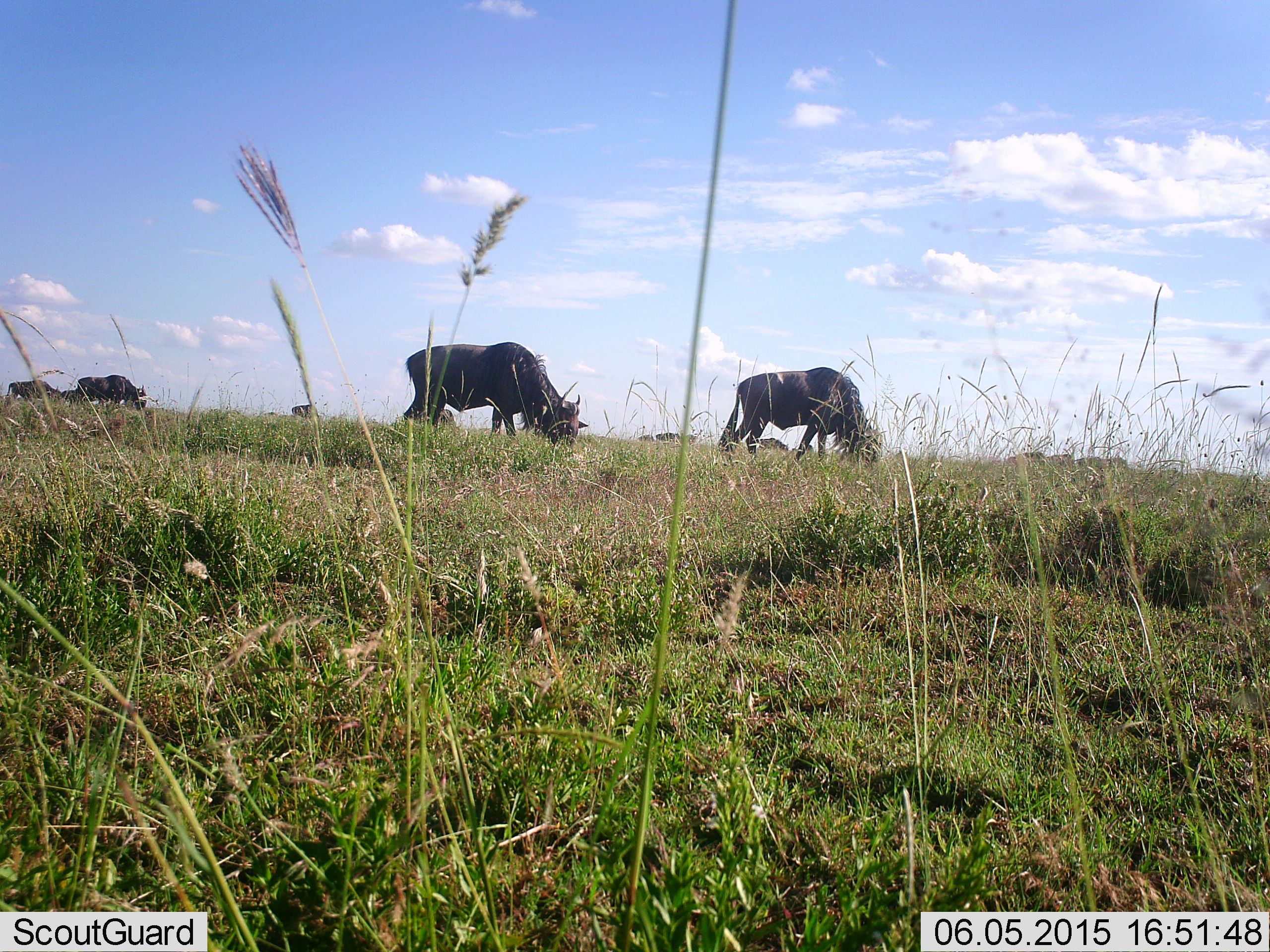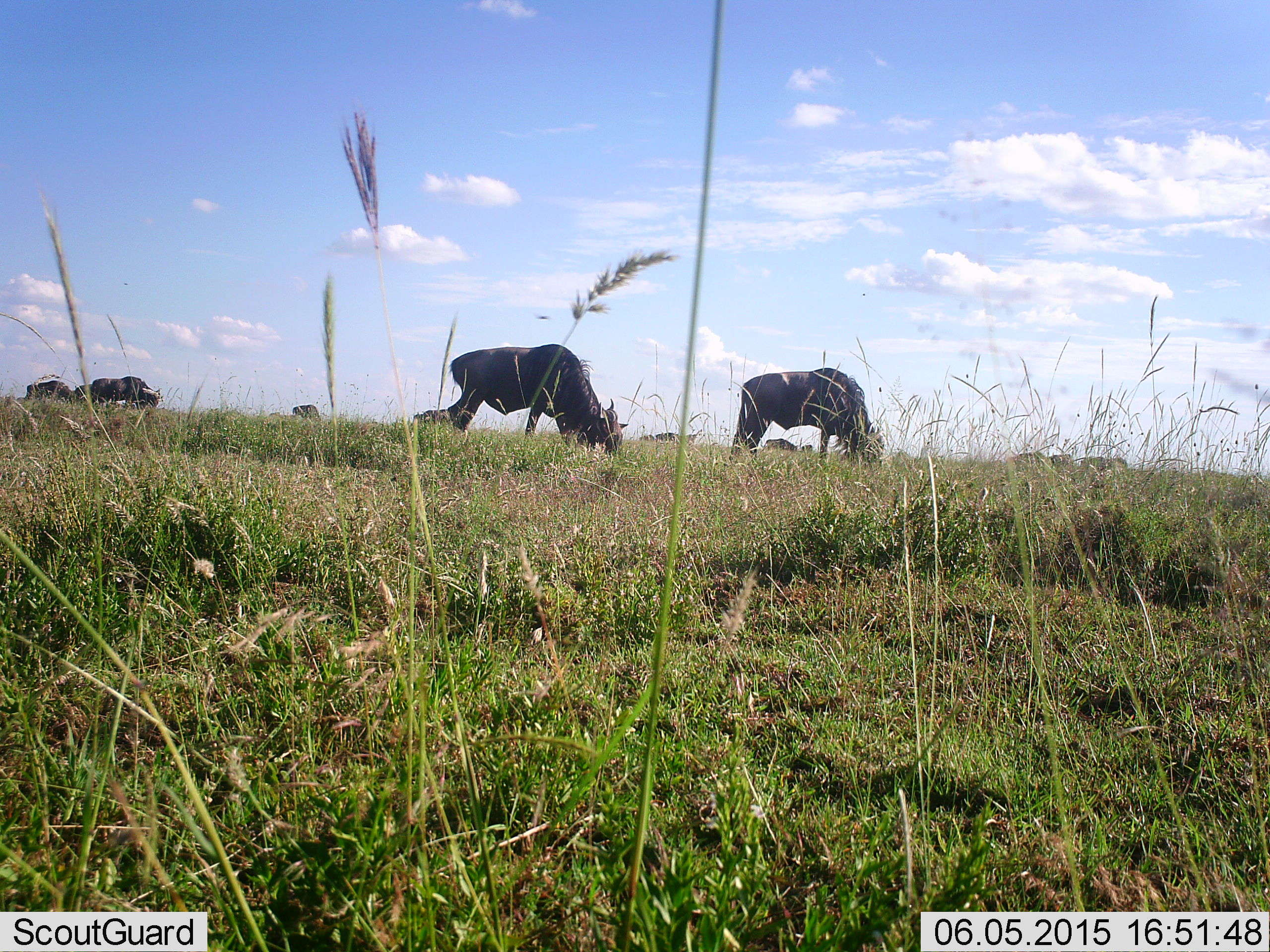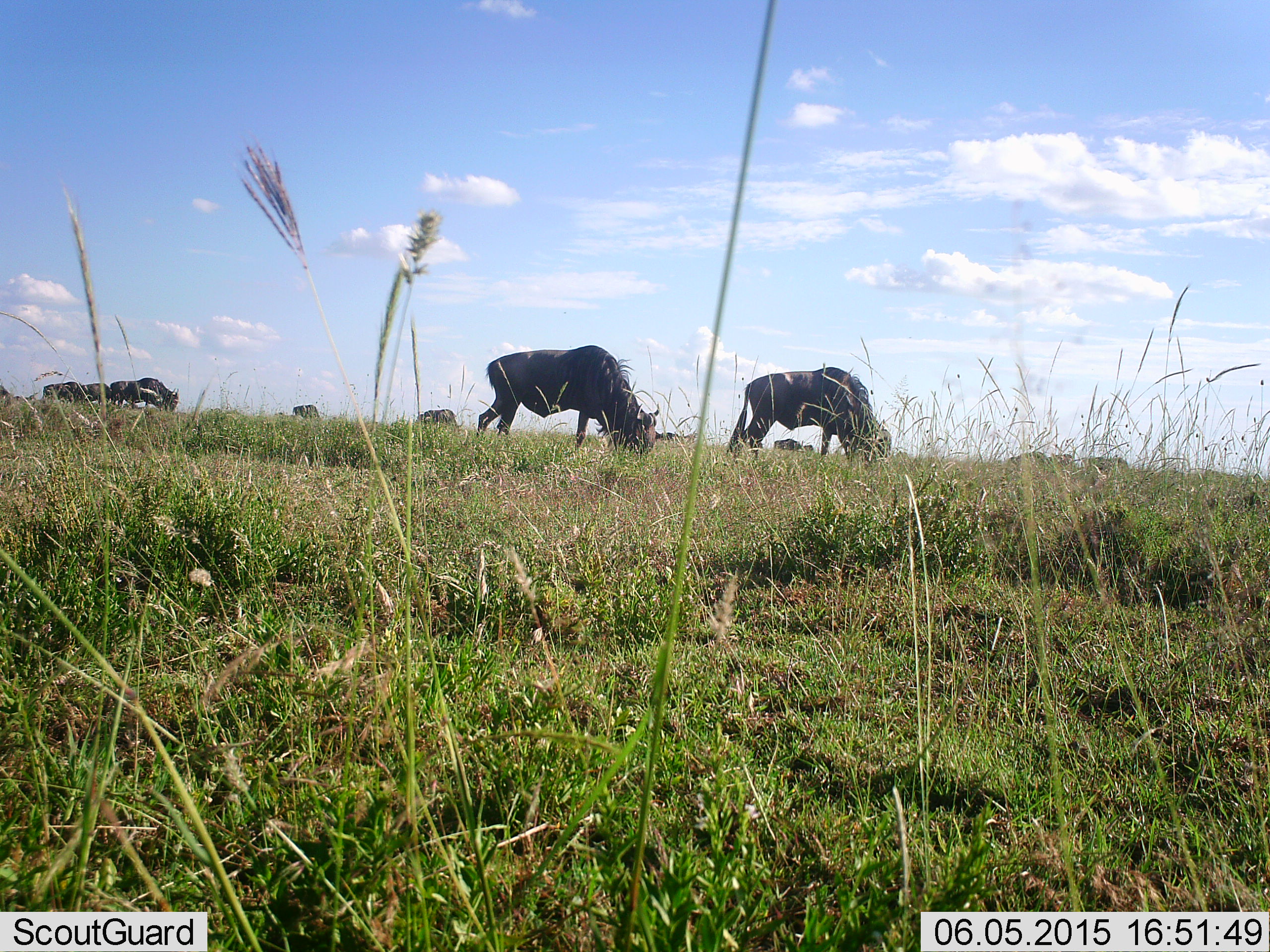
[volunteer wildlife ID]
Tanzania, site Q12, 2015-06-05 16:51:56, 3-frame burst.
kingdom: Animalia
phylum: Chordata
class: Mammalia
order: Artiodactyla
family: Bovidae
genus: Connochaetes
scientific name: Connochaetes taurinus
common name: blue wildebeest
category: wildebeest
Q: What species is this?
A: Wildebeest (blue wildebeest) (Connochaetes taurinus).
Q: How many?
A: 11-50.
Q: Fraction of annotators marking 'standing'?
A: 30%.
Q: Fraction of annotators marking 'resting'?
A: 0%.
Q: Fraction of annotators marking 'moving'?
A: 80%.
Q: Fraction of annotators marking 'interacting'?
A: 0%.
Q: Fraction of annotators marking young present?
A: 0%.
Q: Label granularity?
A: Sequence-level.